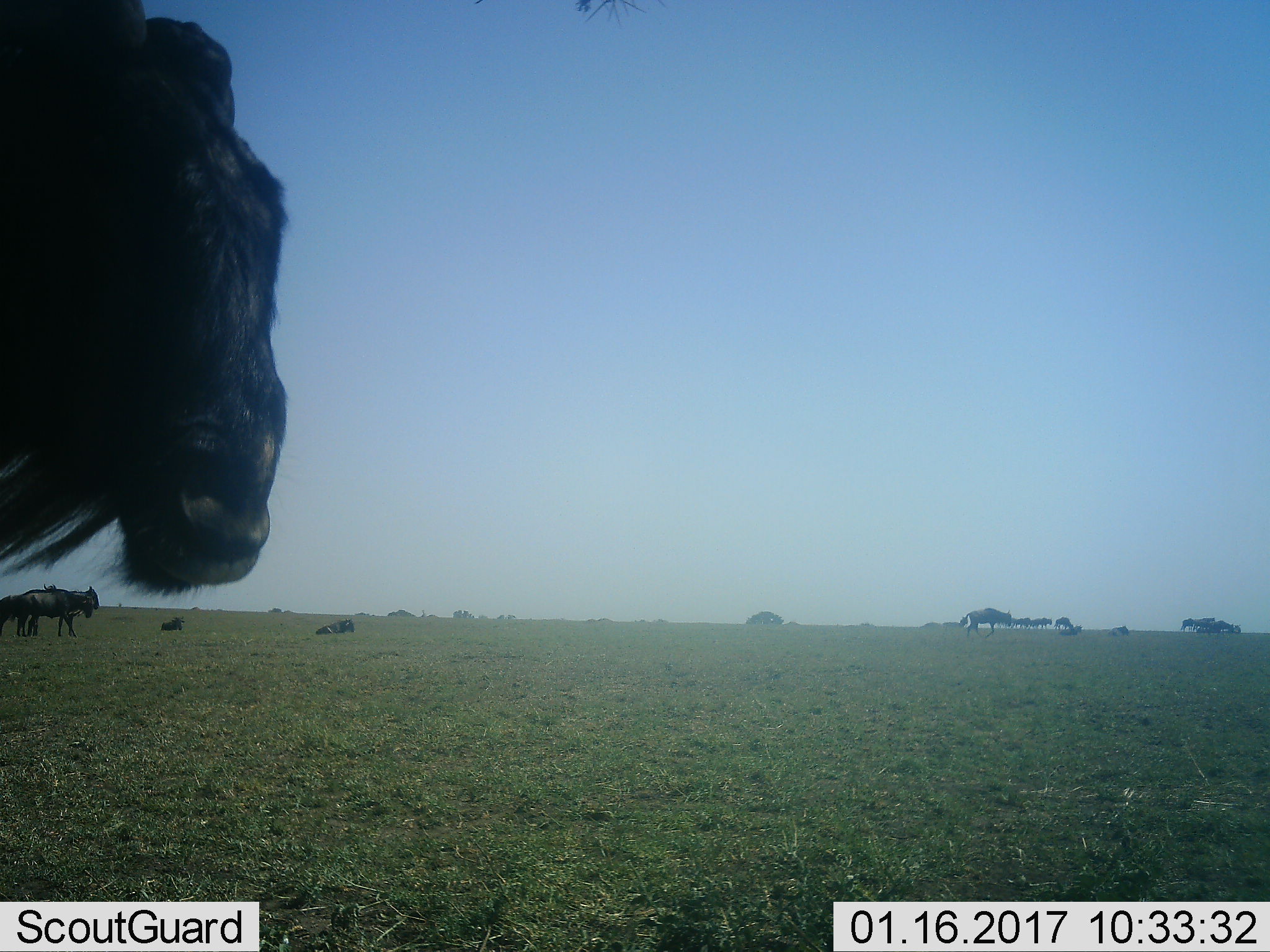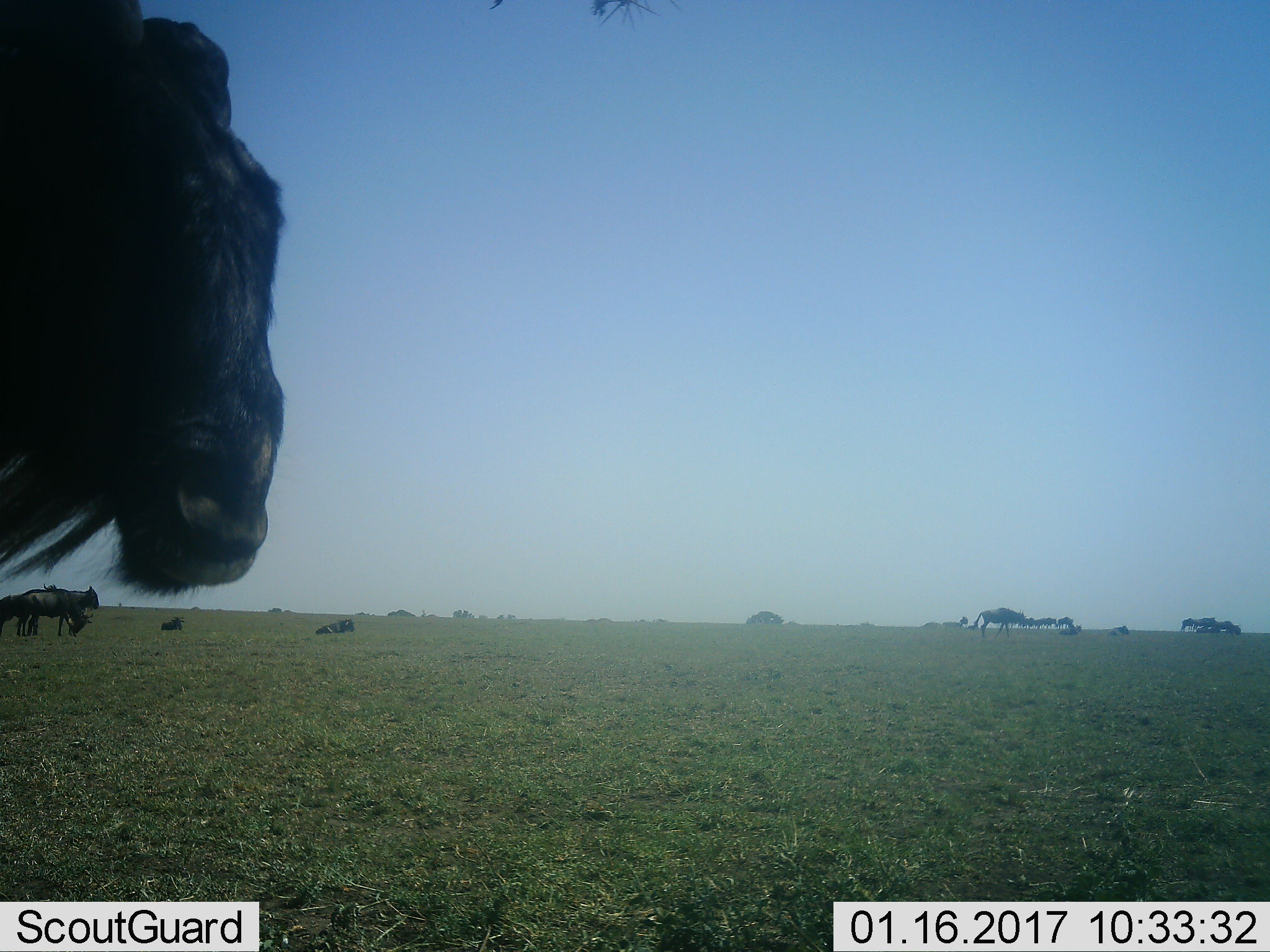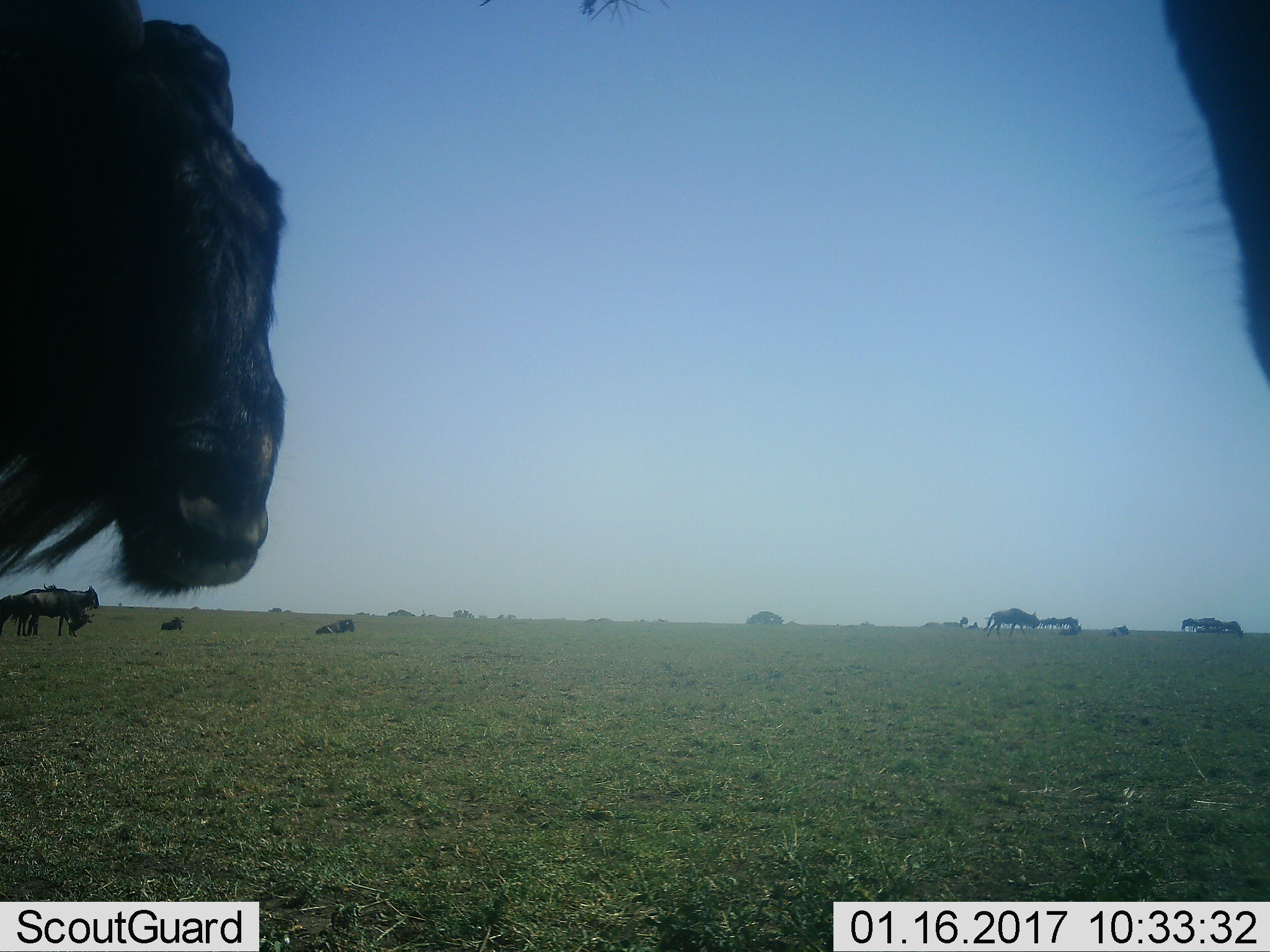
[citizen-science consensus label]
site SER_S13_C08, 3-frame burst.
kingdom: Animalia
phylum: Chordata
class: Mammalia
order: Artiodactyla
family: Bovidae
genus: Connochaetes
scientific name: Connochaetes taurinus taurinus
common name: blue wildebeest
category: wildebeestblue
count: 11-50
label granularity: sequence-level